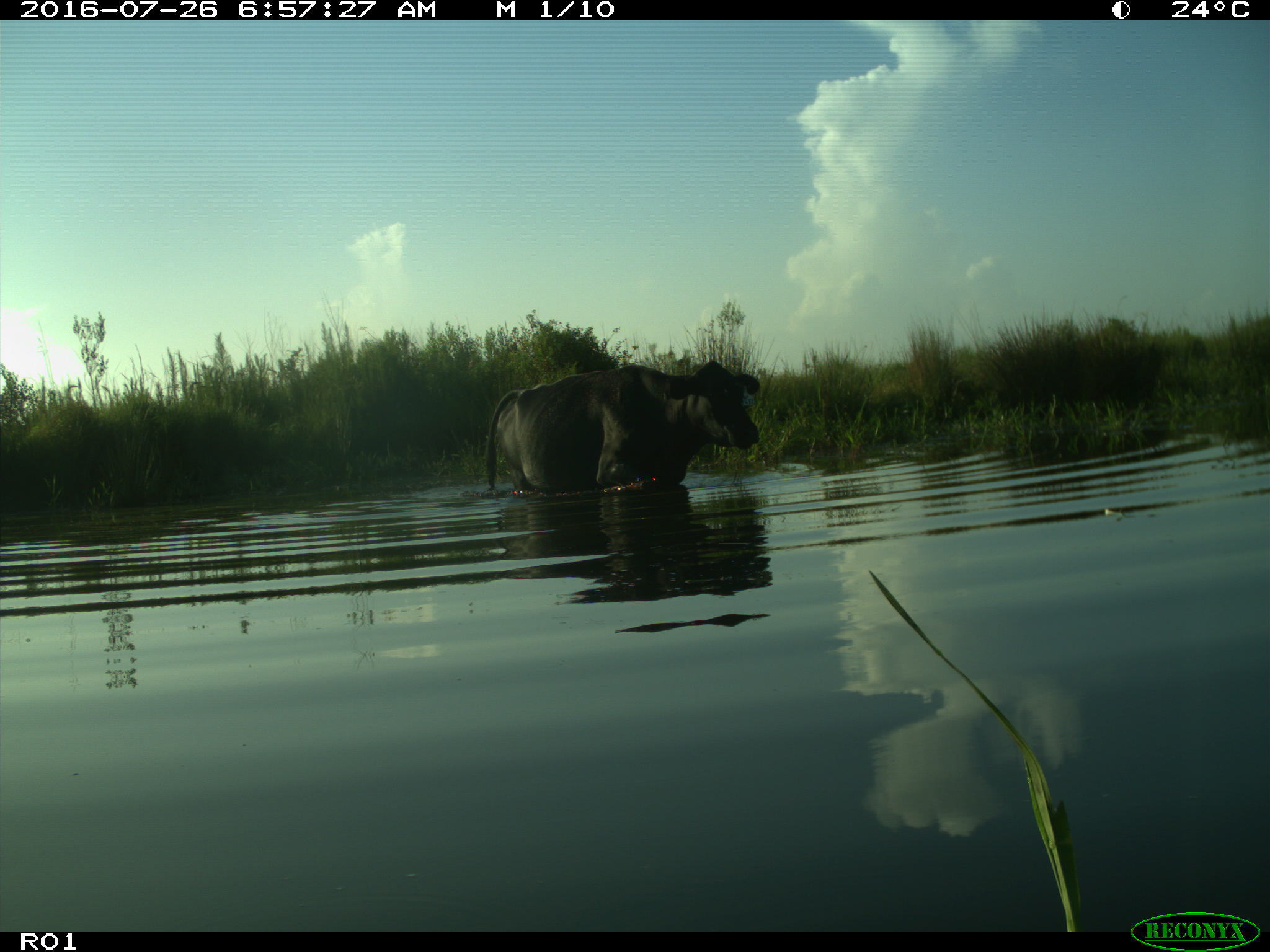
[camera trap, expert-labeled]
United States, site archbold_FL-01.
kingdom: Animalia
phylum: Chordata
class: Mammalia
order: Artiodactyla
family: Bovidae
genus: Bos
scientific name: Bos taurus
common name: domestic cow